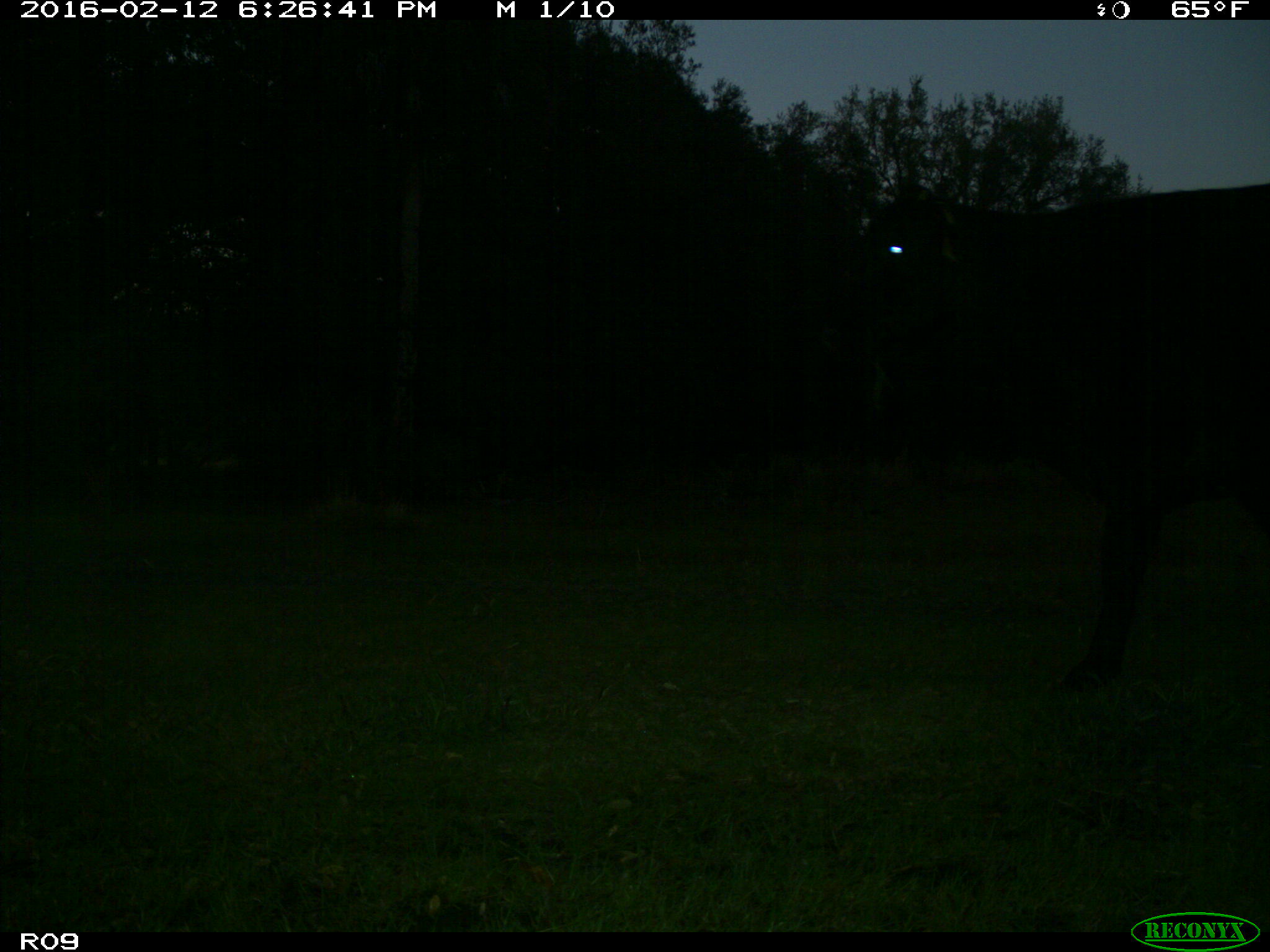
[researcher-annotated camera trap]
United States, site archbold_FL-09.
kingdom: Animalia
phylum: Chordata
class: Mammalia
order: Artiodactyla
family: Bovidae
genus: Bos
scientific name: Bos taurus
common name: domestic cow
Bos taurus (domestic cow).